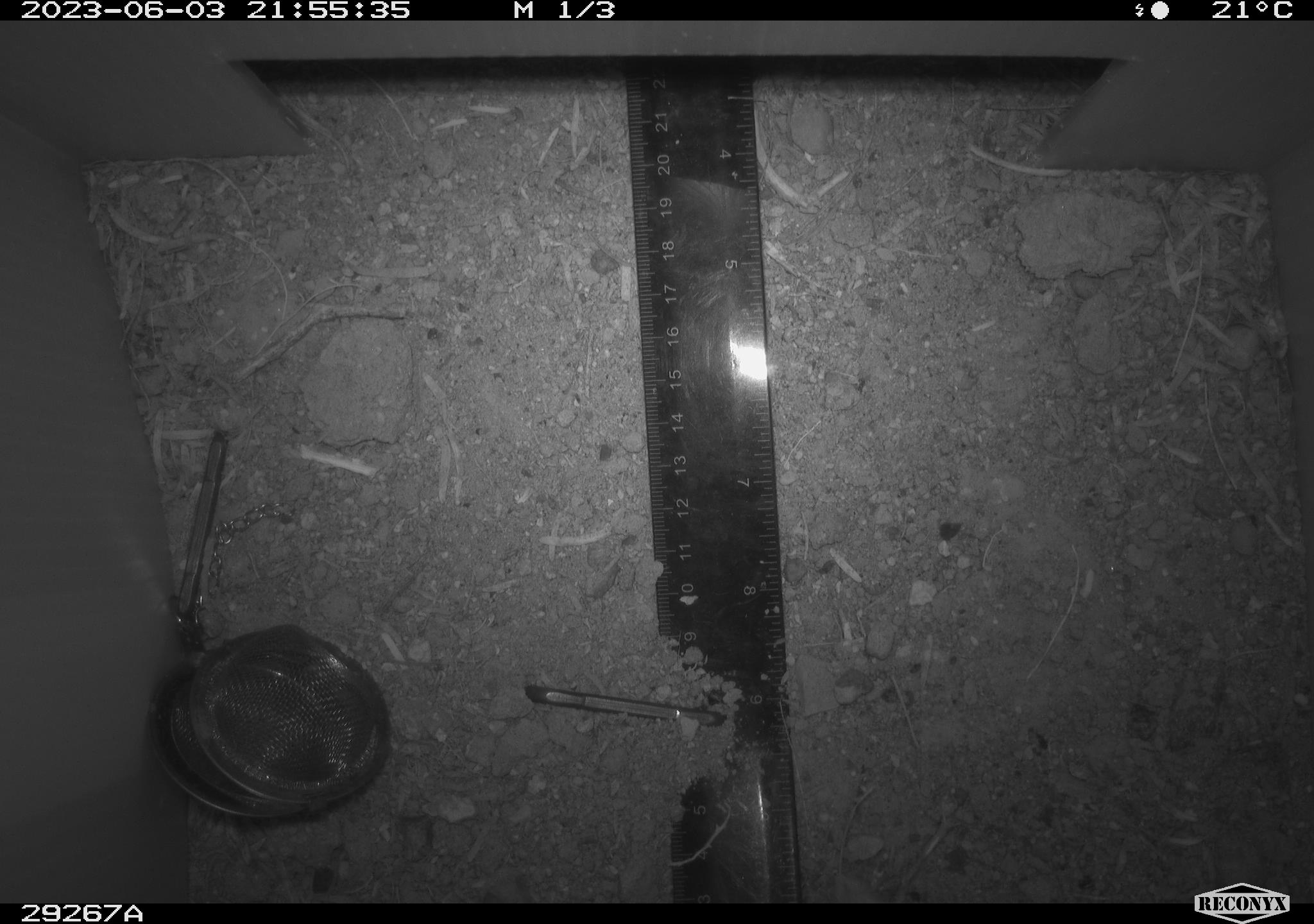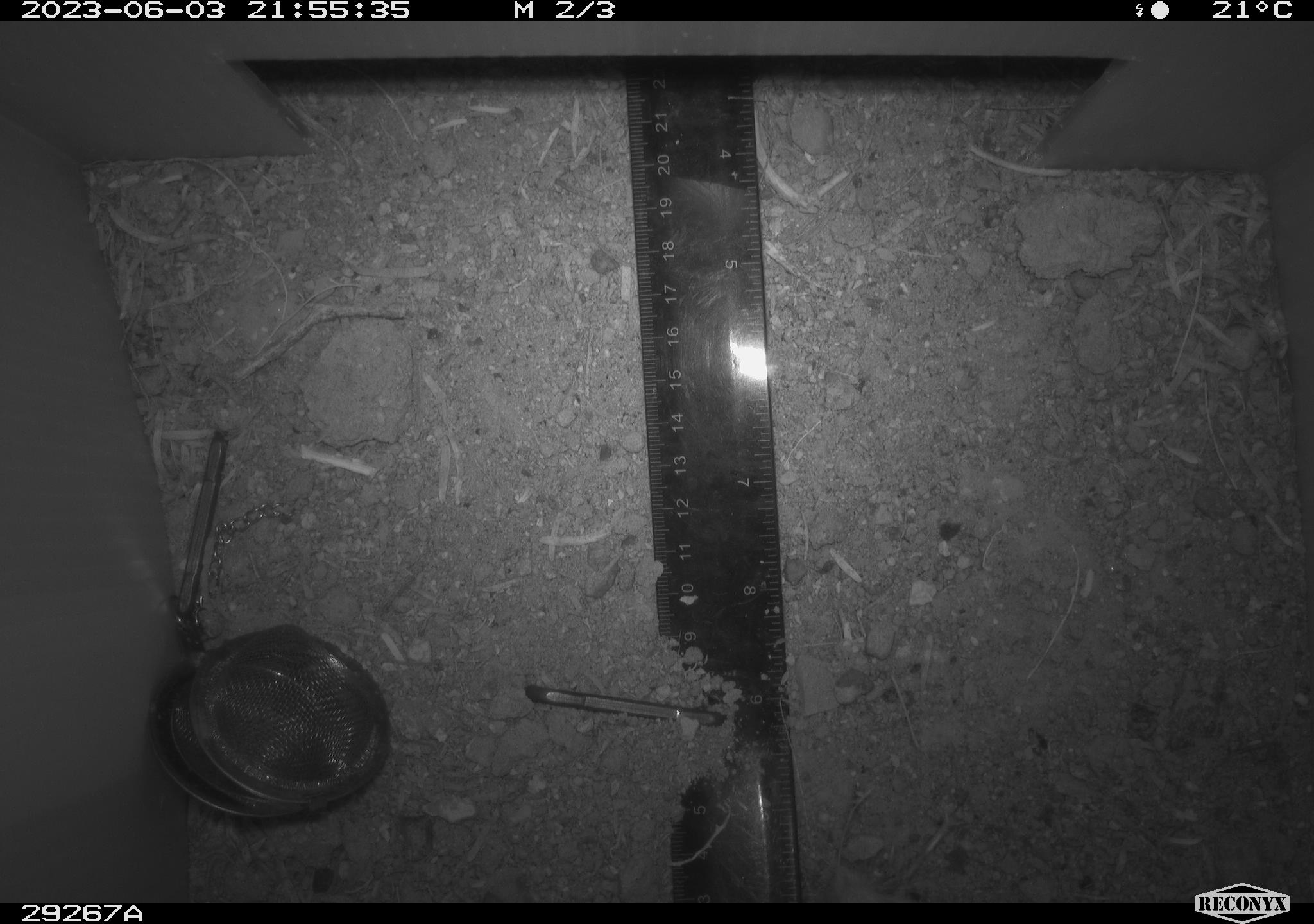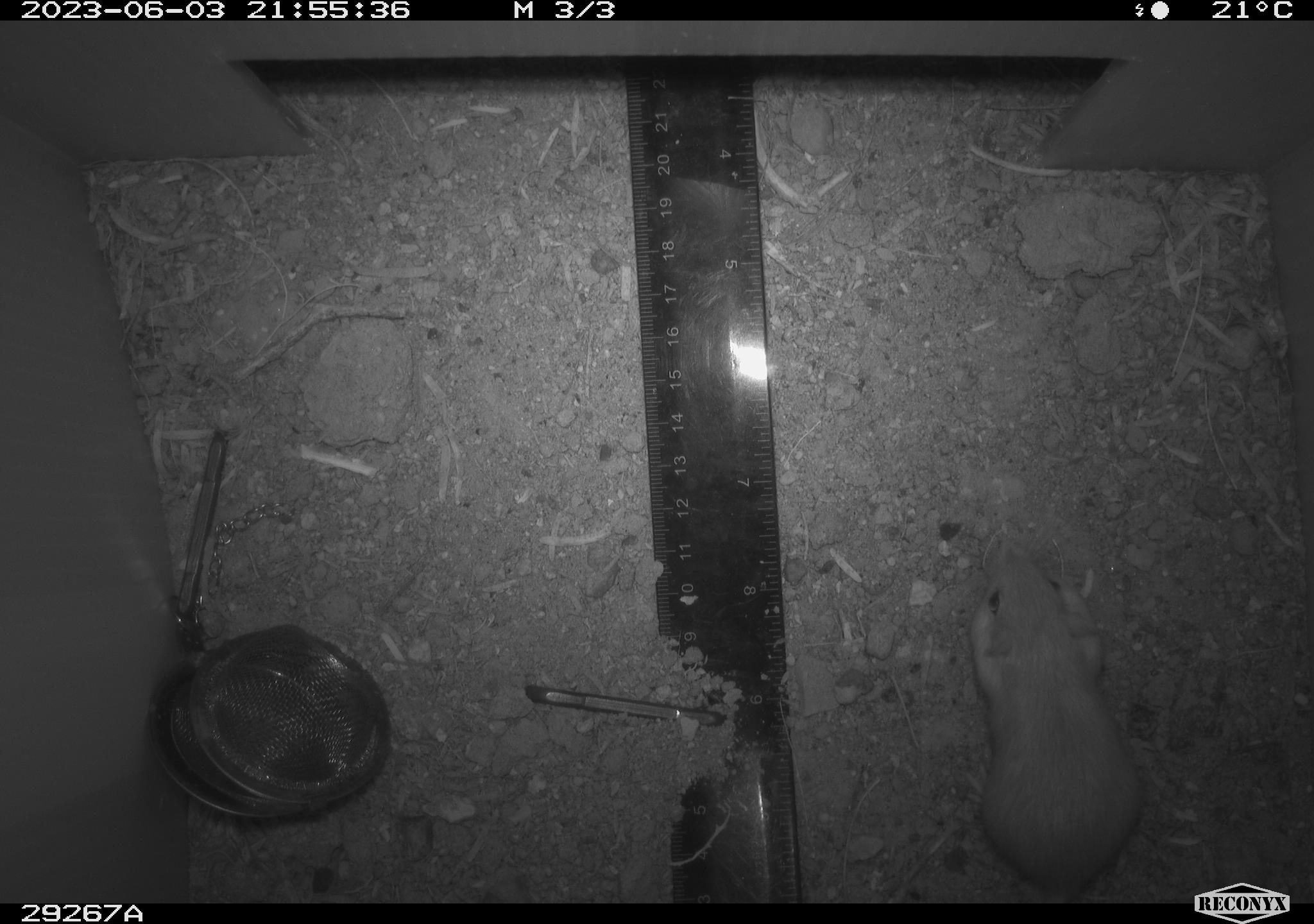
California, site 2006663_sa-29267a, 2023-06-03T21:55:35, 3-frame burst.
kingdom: Animalia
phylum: Chordata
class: Mammalia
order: Rodentia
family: Heteromyidae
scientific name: Heteromyidae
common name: kangaroo rats and pocket mice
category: heteromyidae family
Heteromyidae family (kangaroo rats and pocket mice) (Heteromyidae).